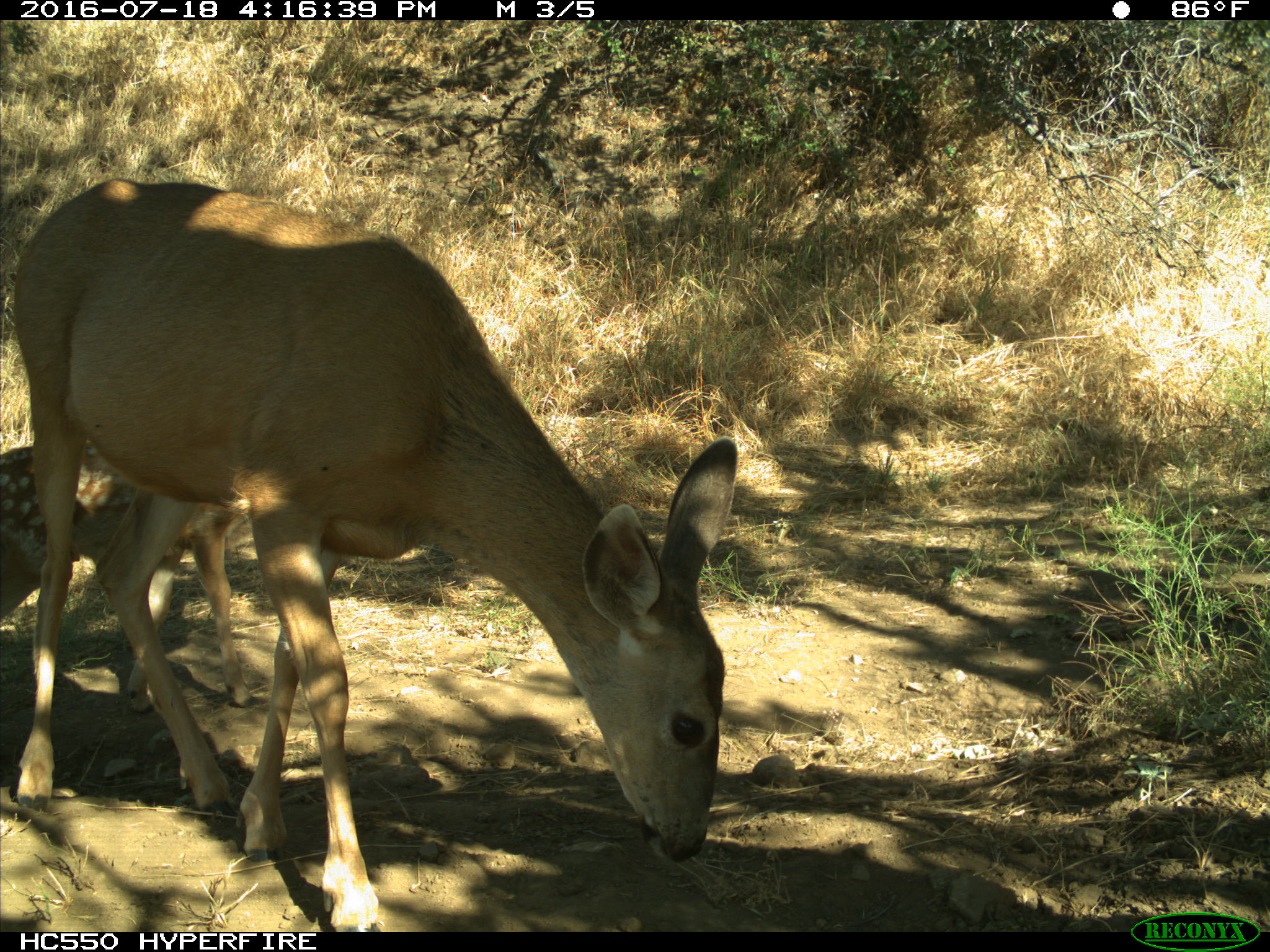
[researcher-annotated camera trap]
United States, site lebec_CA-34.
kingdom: Animalia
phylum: Chordata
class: Mammalia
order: Artiodactyla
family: Cervidae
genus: Odocoileus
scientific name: Odocoileus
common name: deer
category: unidentified deer